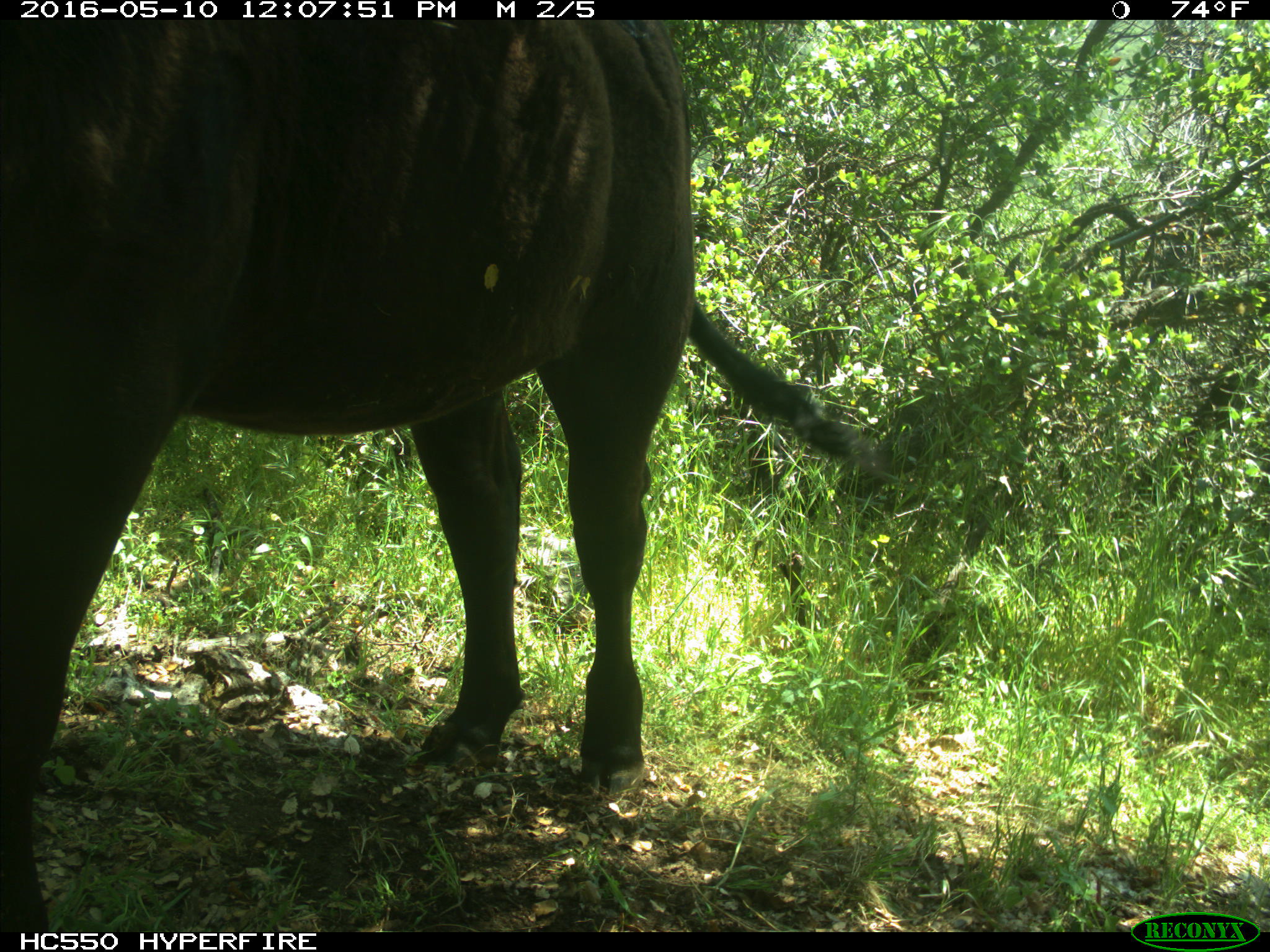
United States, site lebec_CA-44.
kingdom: Animalia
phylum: Chordata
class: Mammalia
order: Artiodactyla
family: Bovidae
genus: Bos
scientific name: Bos taurus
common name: domestic cow